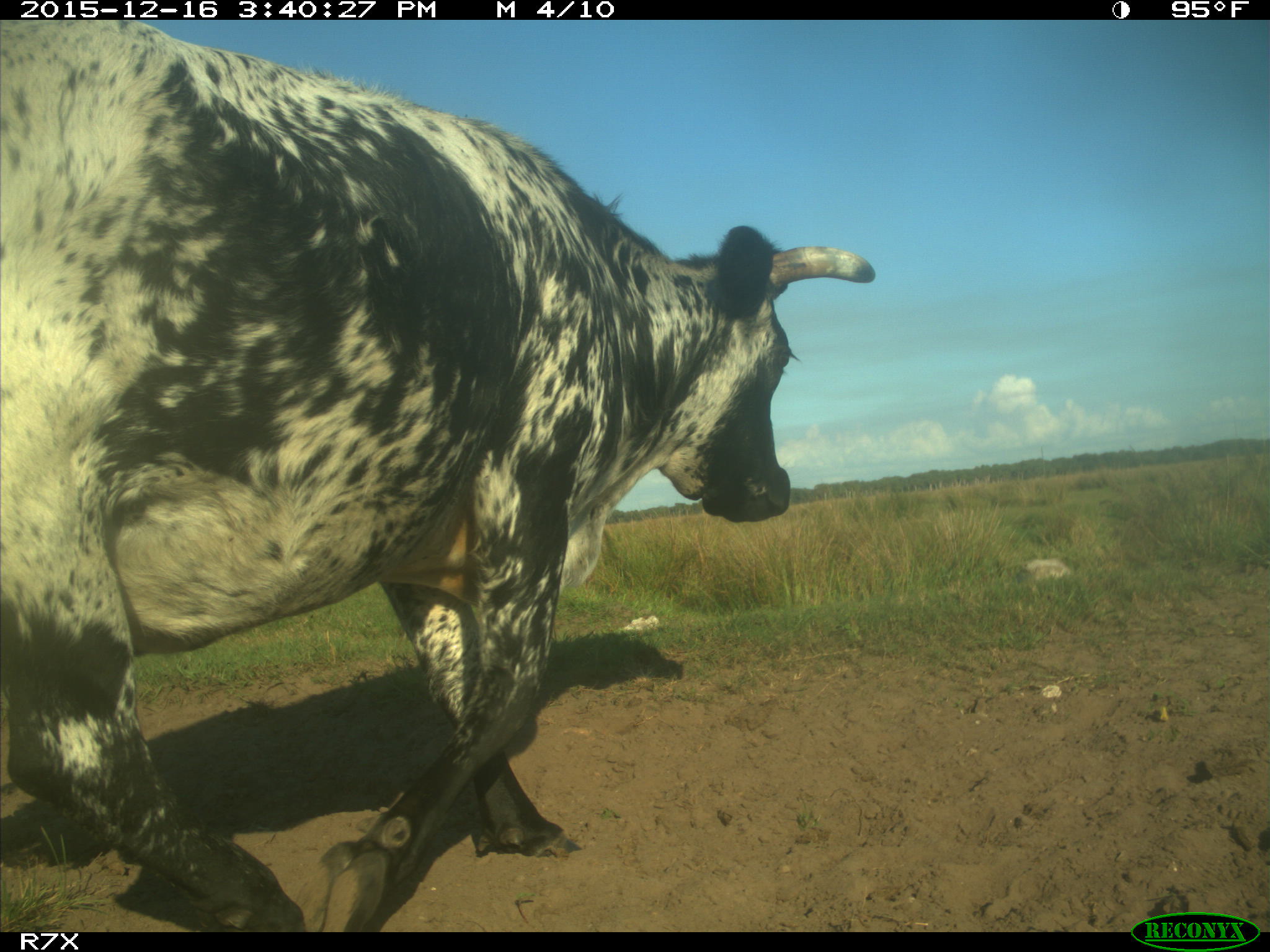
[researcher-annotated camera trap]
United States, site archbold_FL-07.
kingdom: Animalia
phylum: Chordata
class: Mammalia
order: Artiodactyla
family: Bovidae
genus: Bos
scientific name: Bos taurus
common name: domestic cow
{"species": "Bos taurus (domestic cow)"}